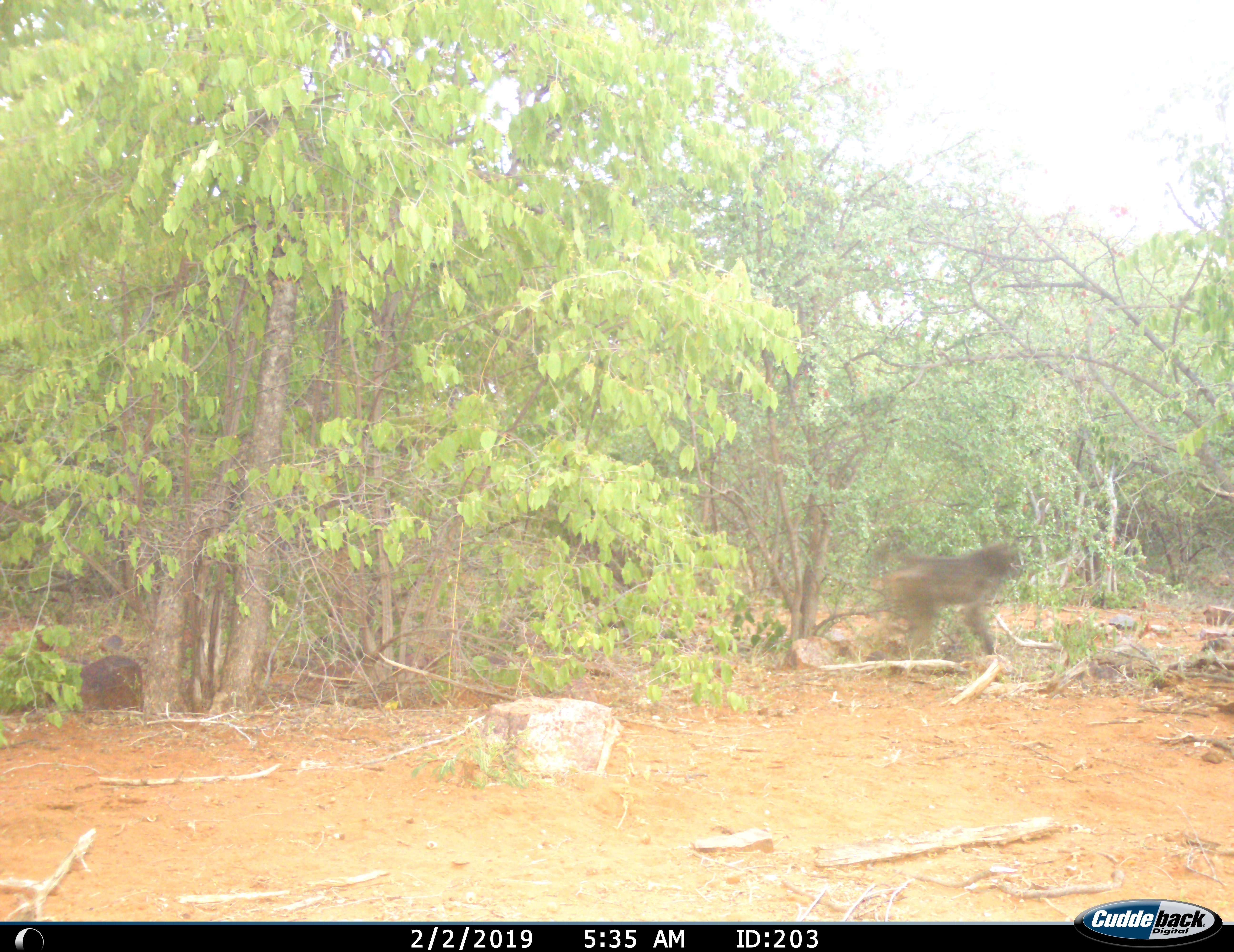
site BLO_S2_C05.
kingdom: Animalia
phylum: Chordata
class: Mammalia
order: Primates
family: Cercopithecidae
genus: Papio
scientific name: Papio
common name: baboon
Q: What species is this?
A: Baboon (Papio).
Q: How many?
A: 1.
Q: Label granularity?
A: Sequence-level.